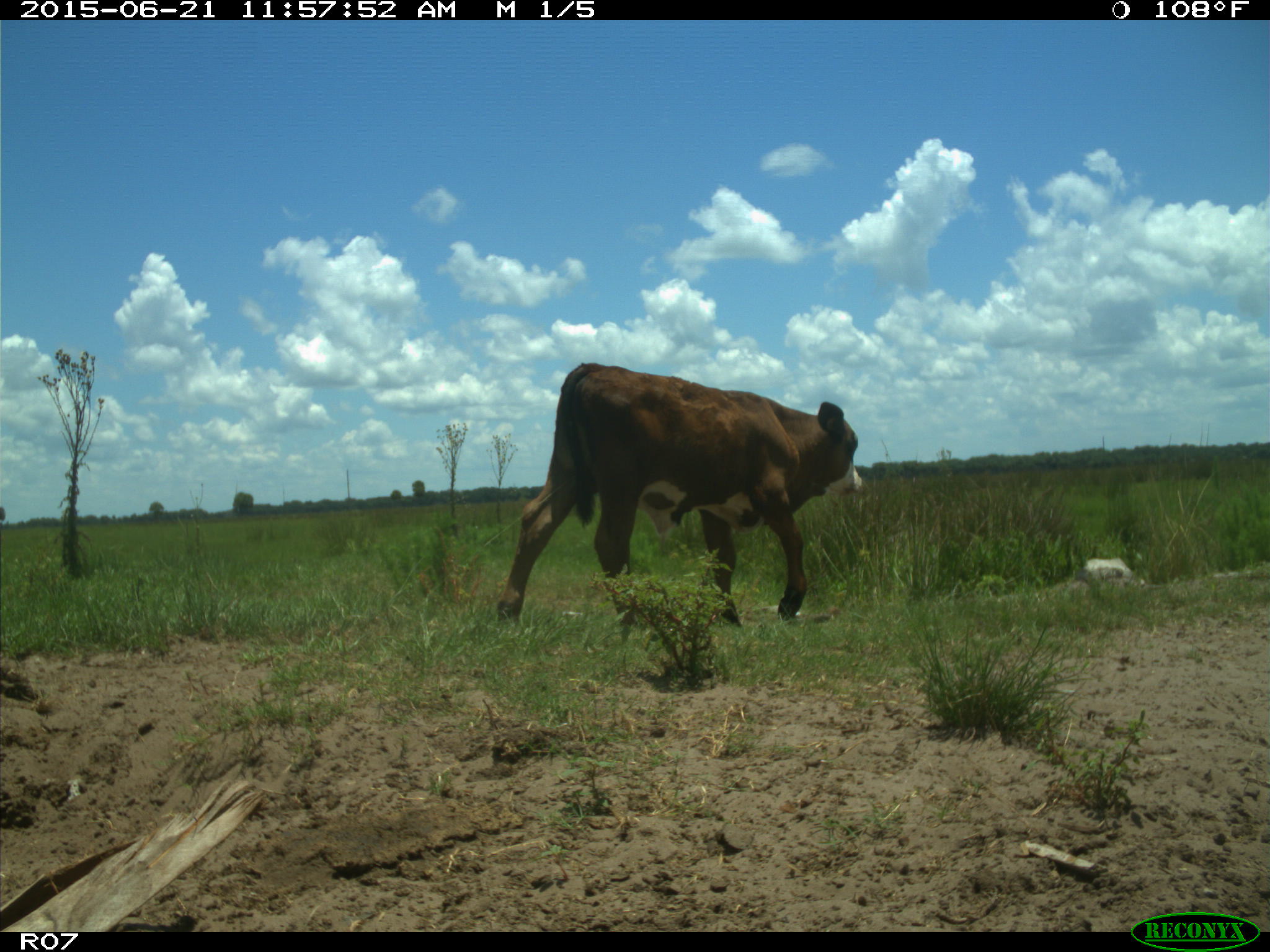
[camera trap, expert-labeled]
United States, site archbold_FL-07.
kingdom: Animalia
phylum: Chordata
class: Mammalia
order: Artiodactyla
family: Bovidae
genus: Bos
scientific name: Bos taurus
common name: domestic cow